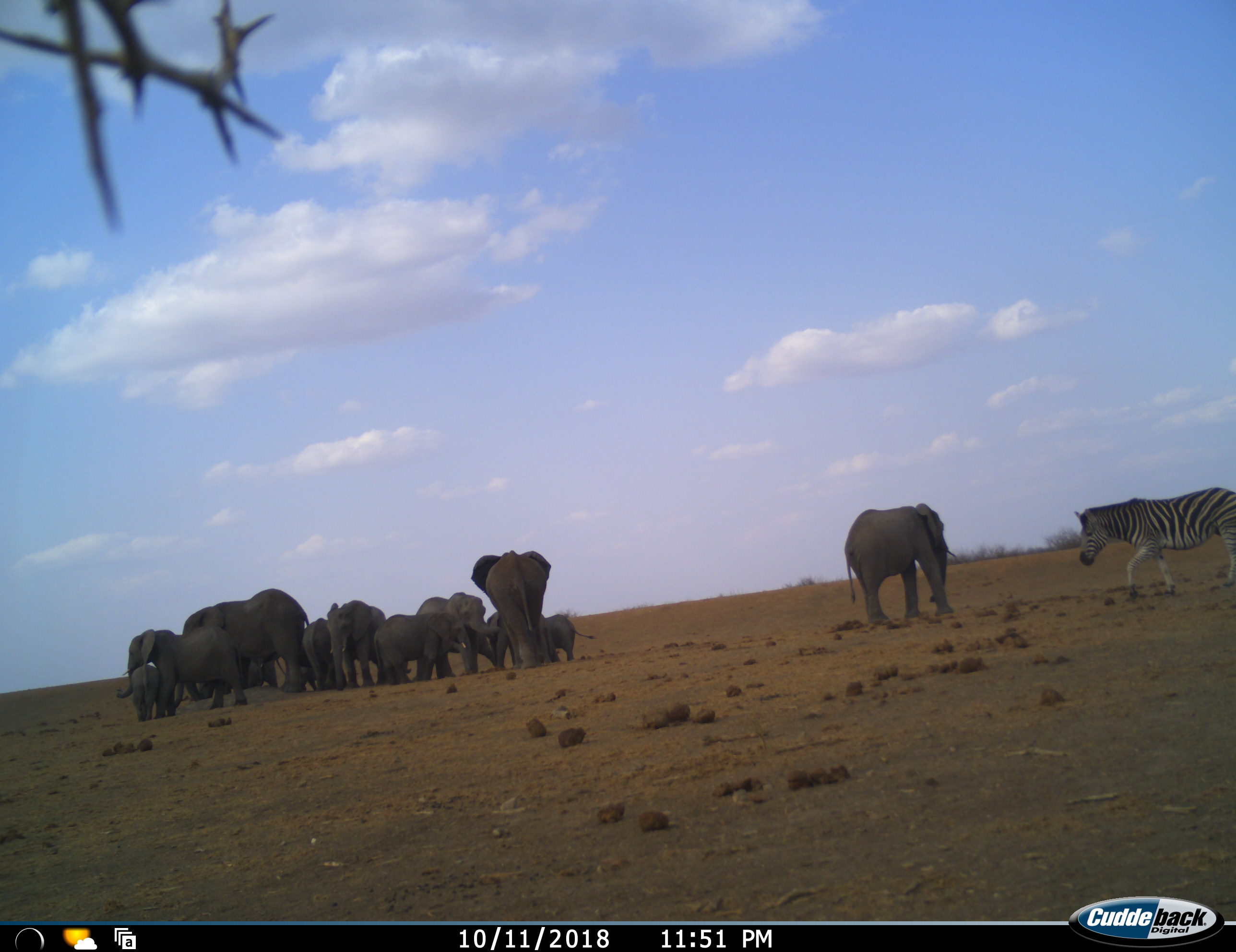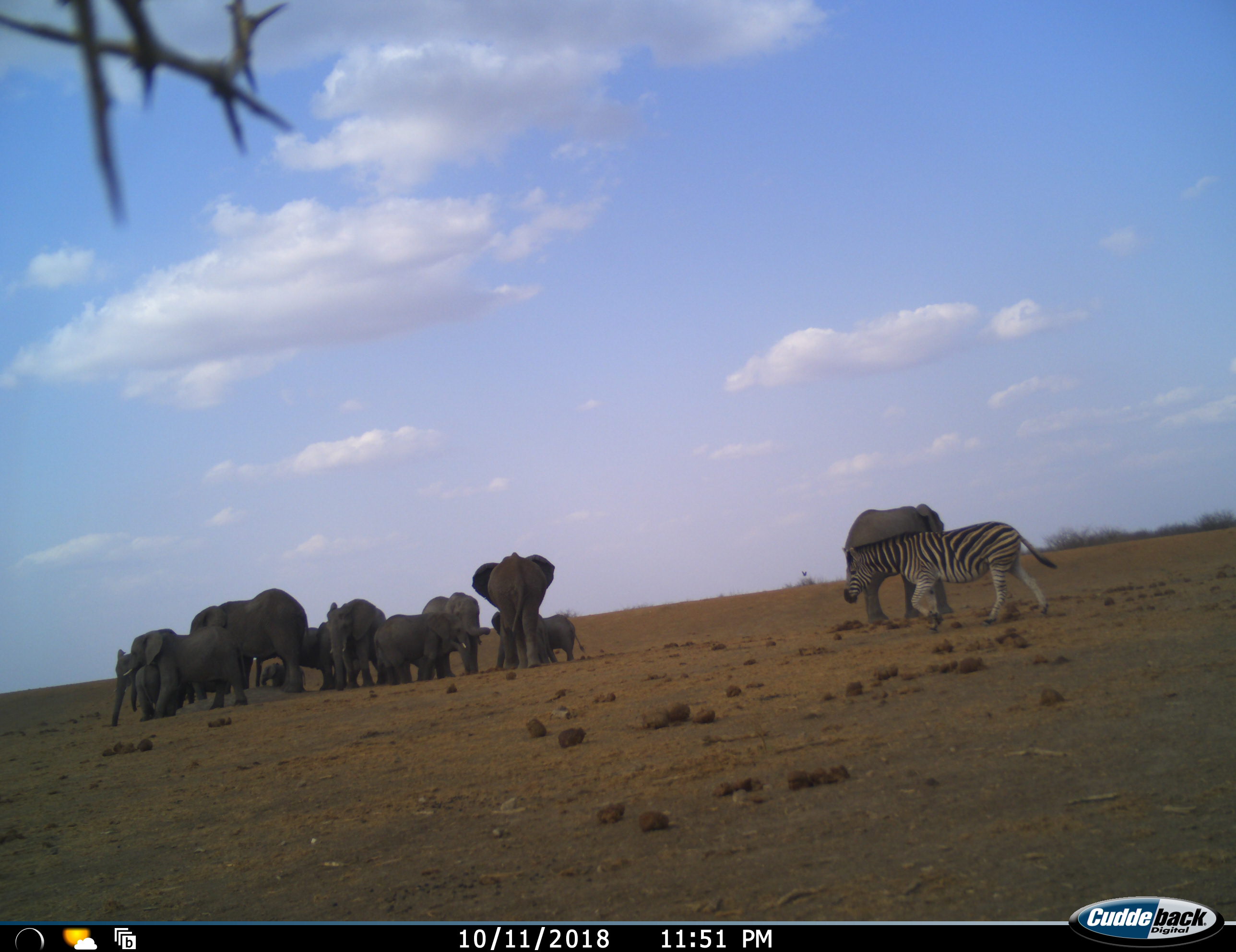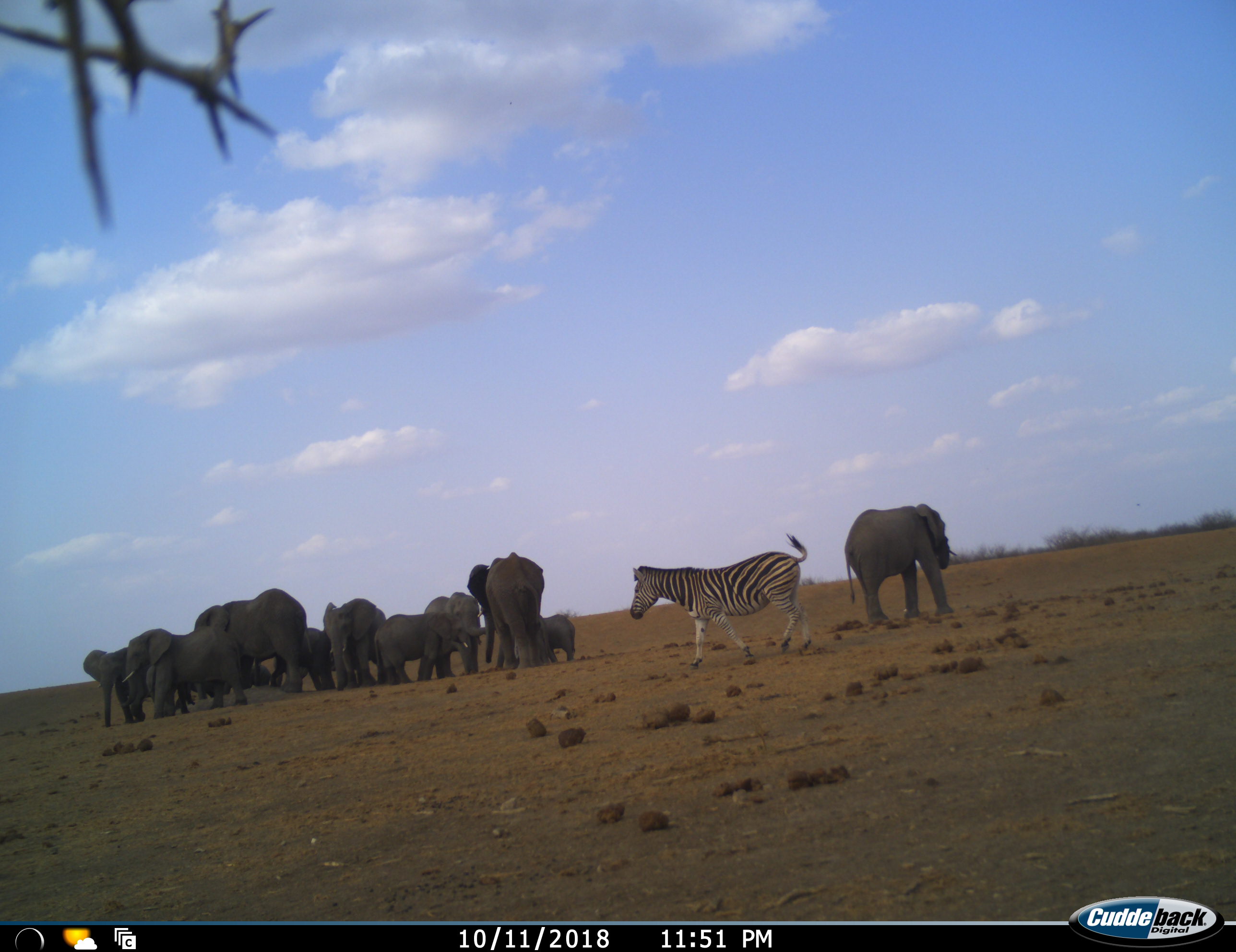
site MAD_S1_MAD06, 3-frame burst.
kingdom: Animalia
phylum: Chordata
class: Mammalia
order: Proboscidea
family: Elephantidae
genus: Loxodonta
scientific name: Loxodonta africana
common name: african bush elephant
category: elephant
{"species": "elephant (african bush elephant) (Loxodonta africana)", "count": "11-50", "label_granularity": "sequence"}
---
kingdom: Animalia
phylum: Chordata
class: Mammalia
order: Perissodactyla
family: Equidae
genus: Equus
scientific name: Equus quagga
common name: plains zebra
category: zebraplains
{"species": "zebraplains (plains zebra) (Equus quagga)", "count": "1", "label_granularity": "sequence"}